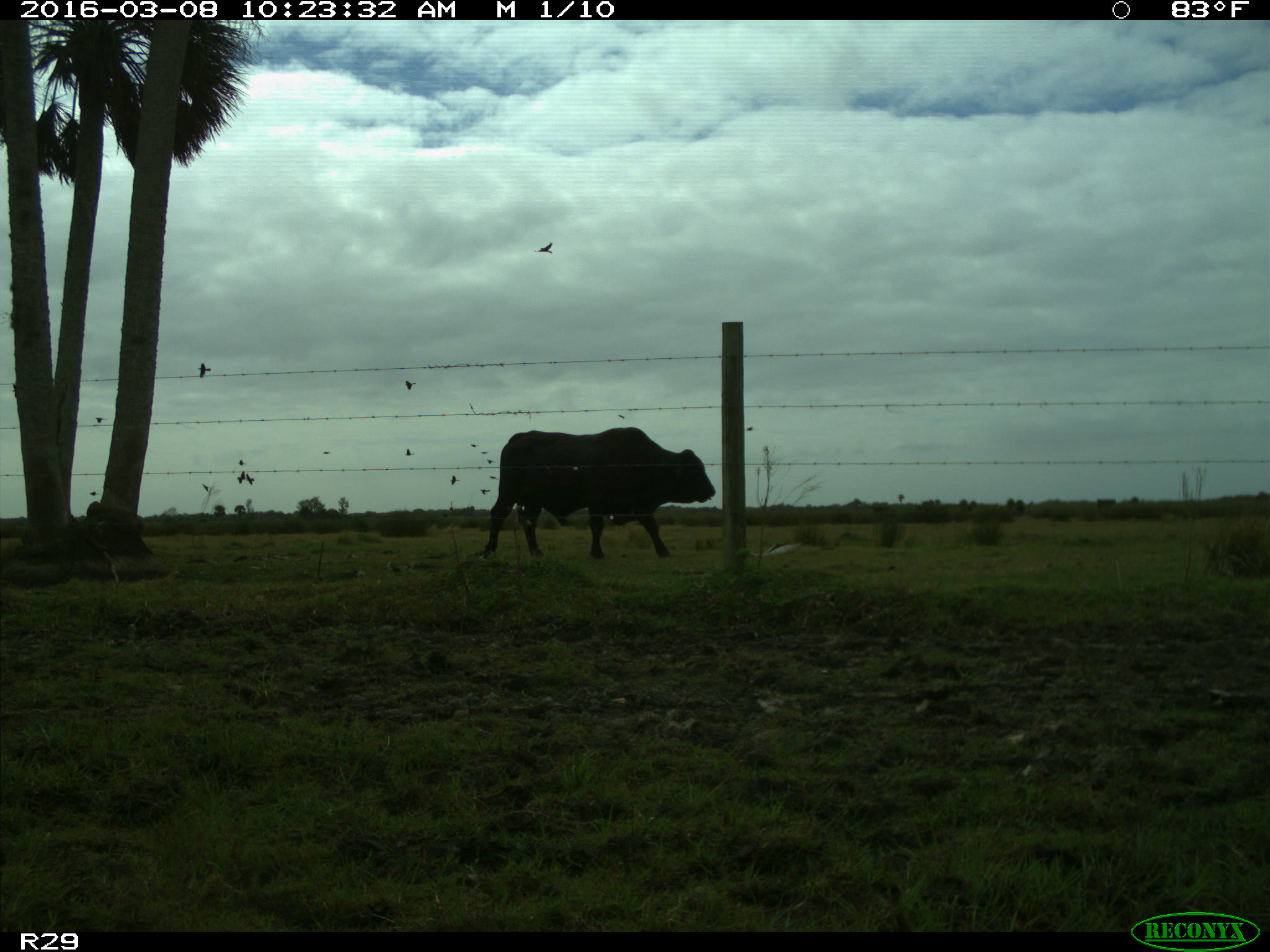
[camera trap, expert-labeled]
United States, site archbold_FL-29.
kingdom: Animalia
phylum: Chordata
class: Mammalia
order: Artiodactyla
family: Bovidae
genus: Bos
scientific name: Bos taurus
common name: domestic cow